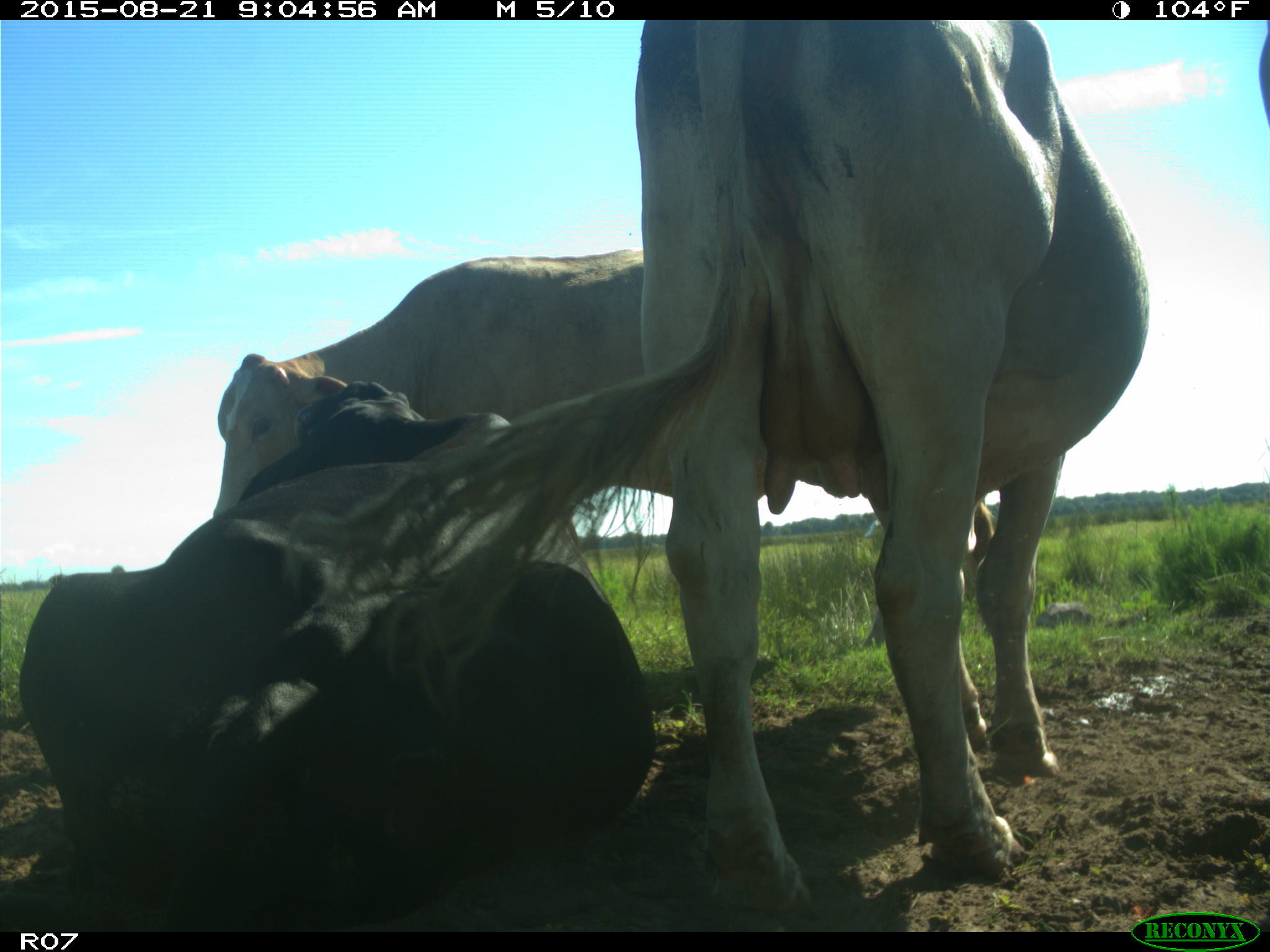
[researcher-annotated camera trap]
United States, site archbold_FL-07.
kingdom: Animalia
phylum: Chordata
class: Mammalia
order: Artiodactyla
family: Bovidae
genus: Bos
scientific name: Bos taurus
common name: domestic cow